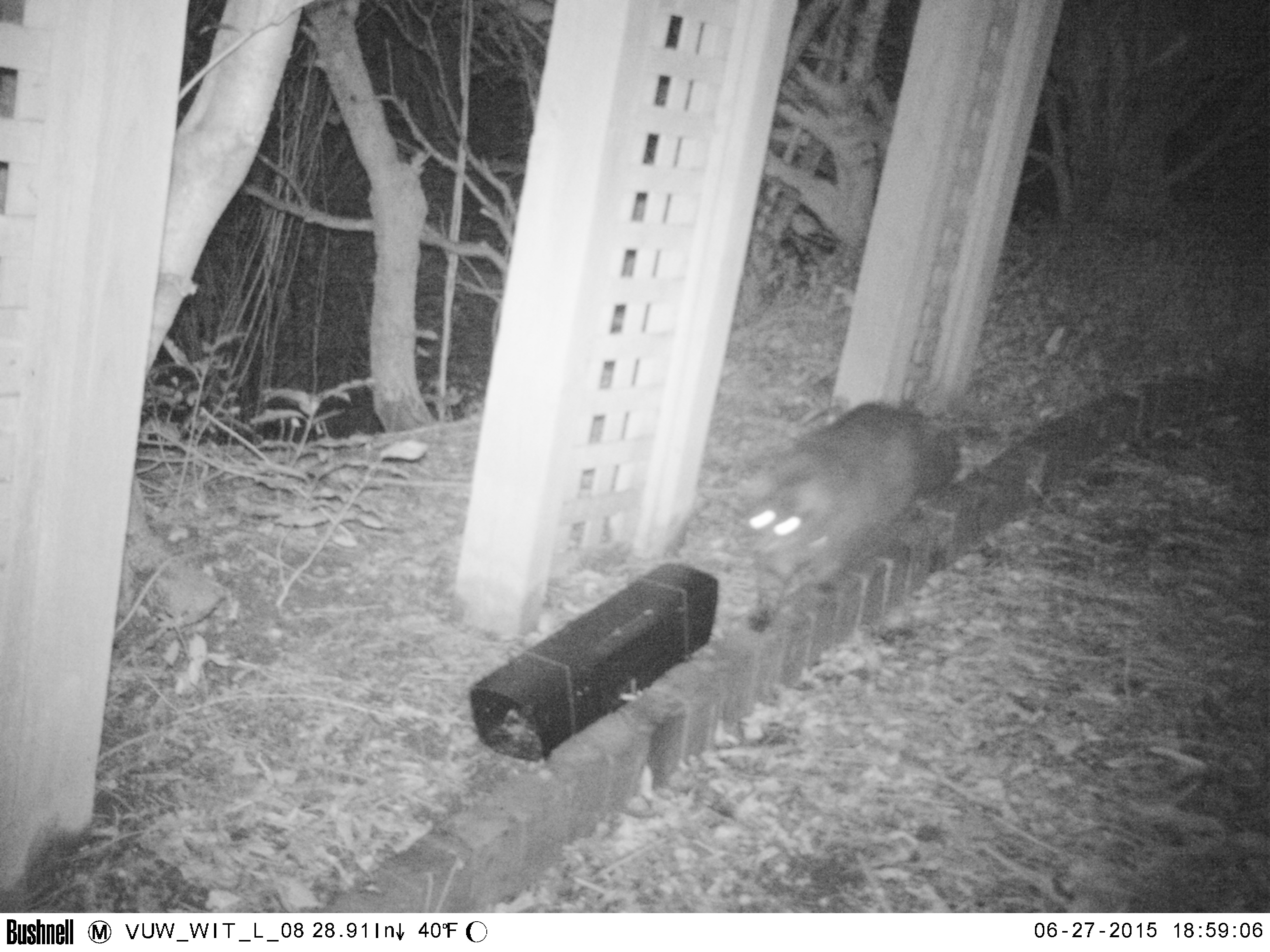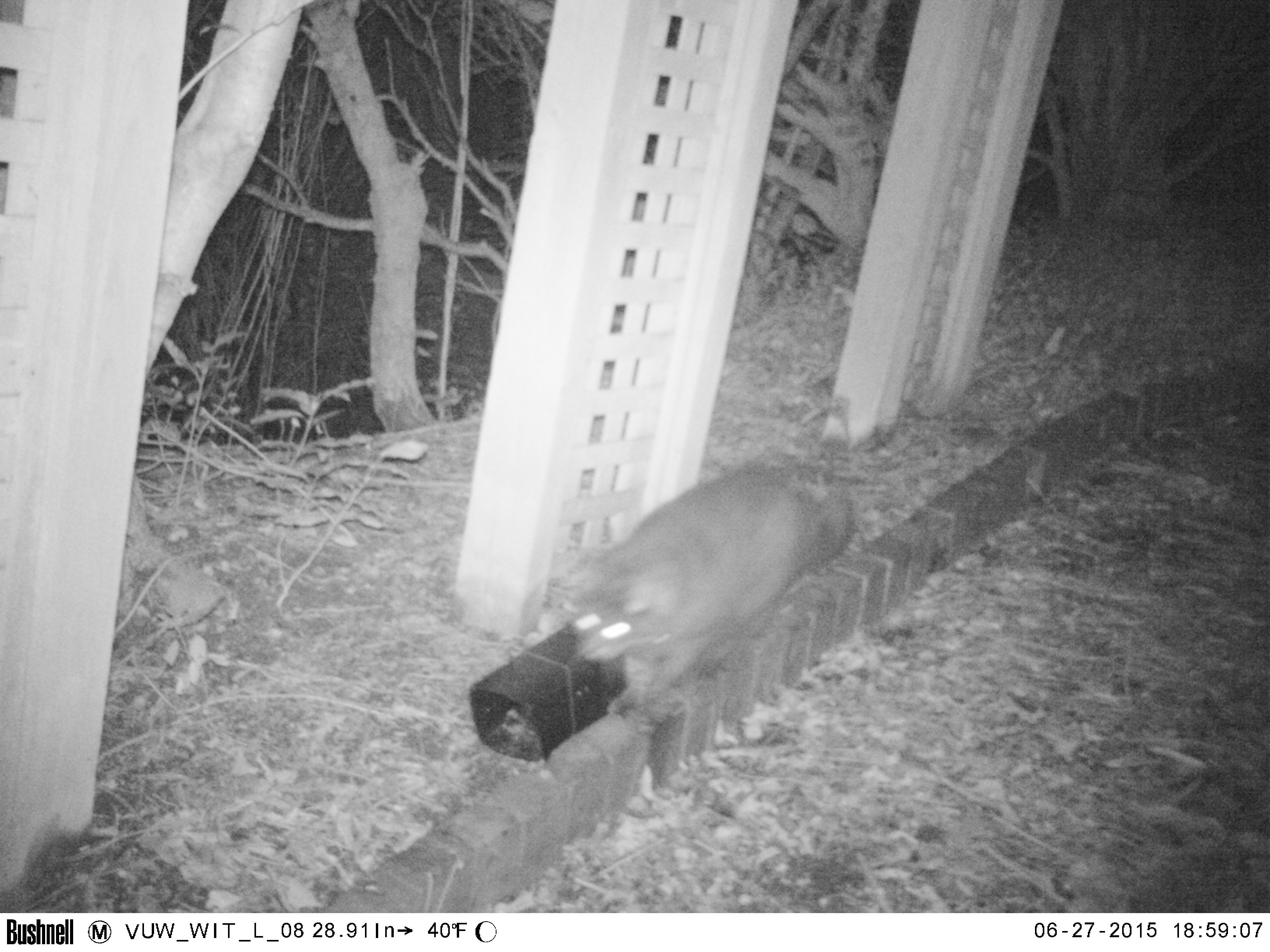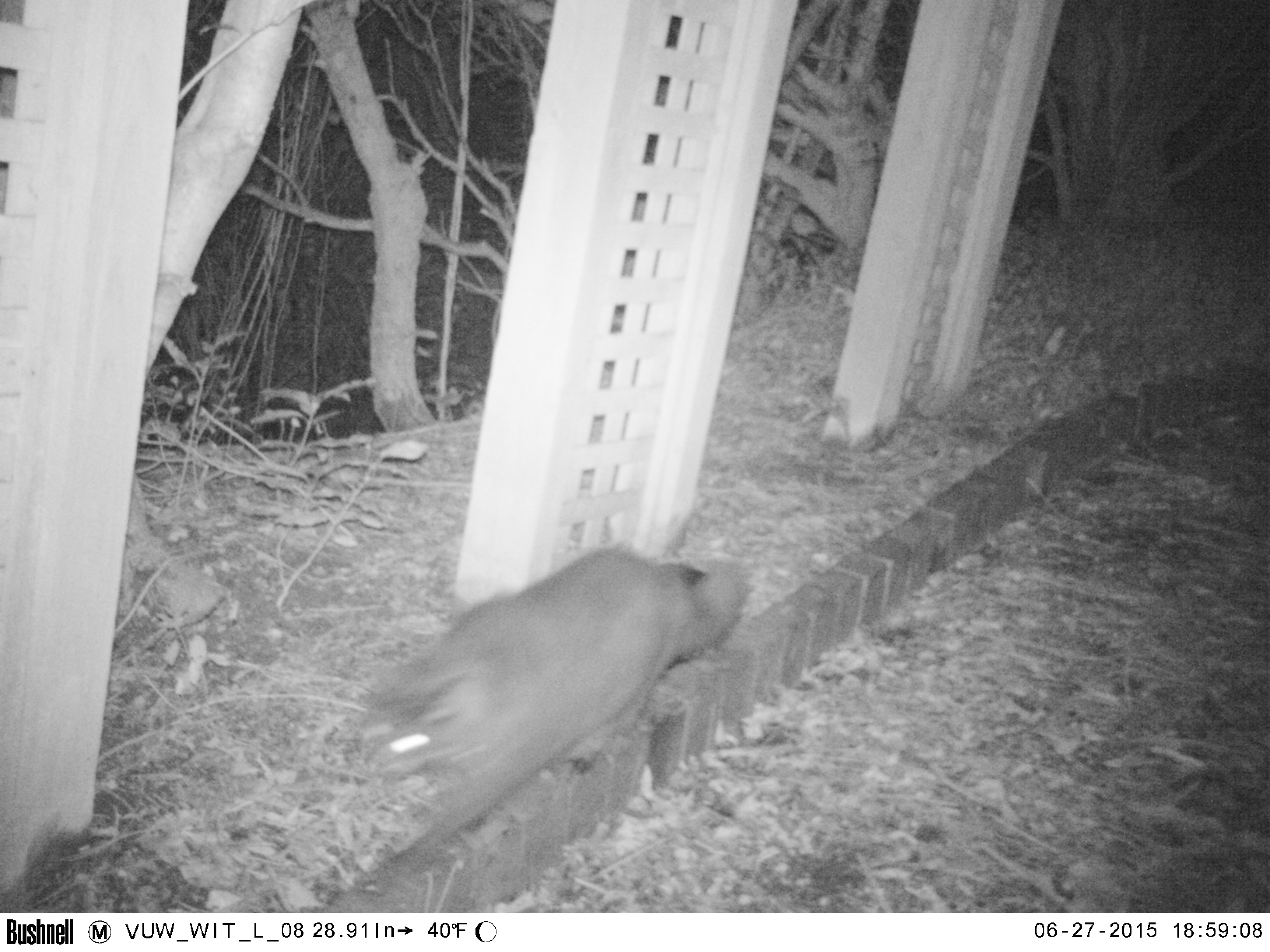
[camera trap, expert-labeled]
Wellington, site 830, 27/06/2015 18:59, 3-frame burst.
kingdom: Animalia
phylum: Chordata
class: Mammalia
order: Carnivora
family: Felidae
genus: Felis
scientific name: Felis catus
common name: cat